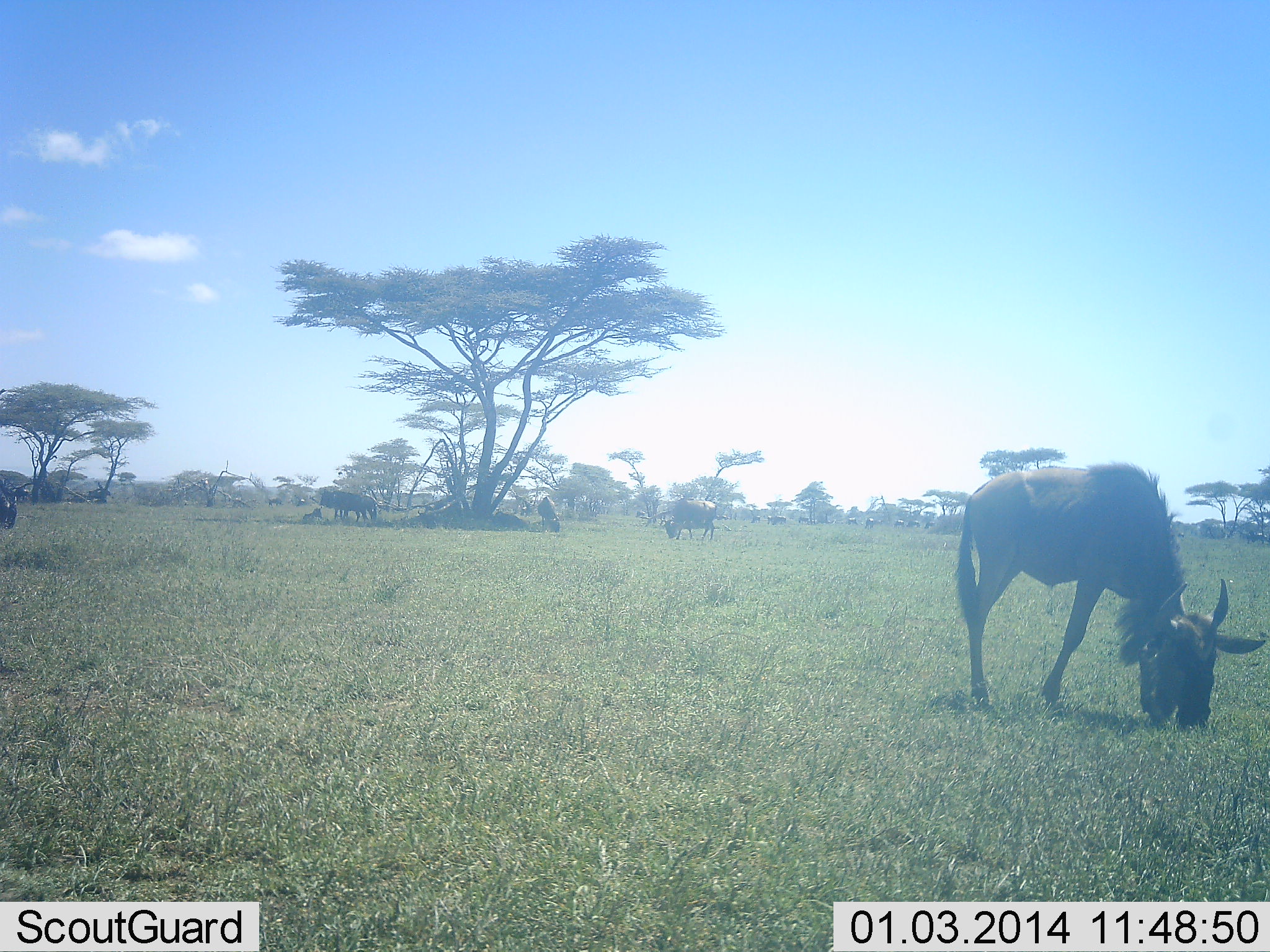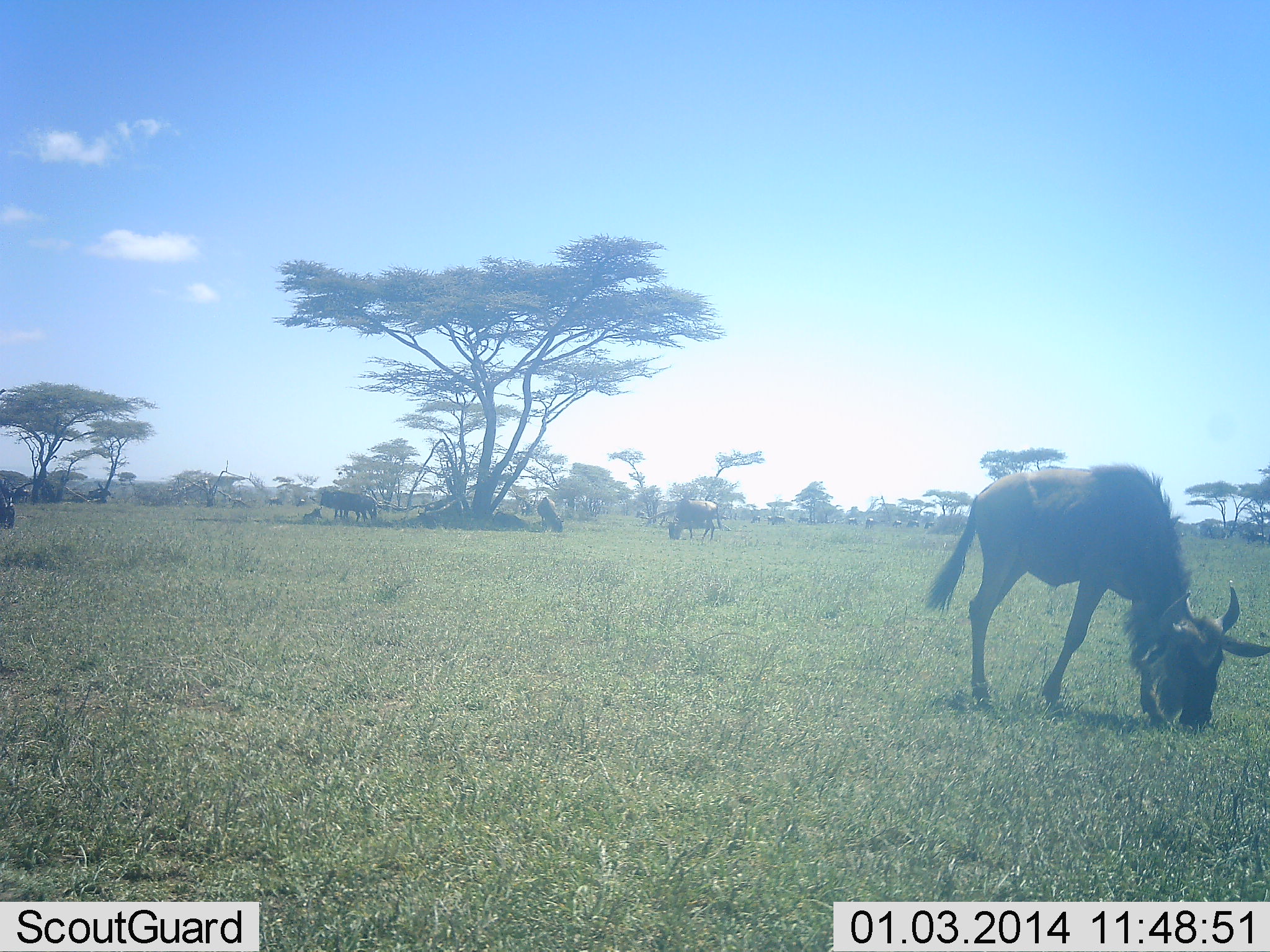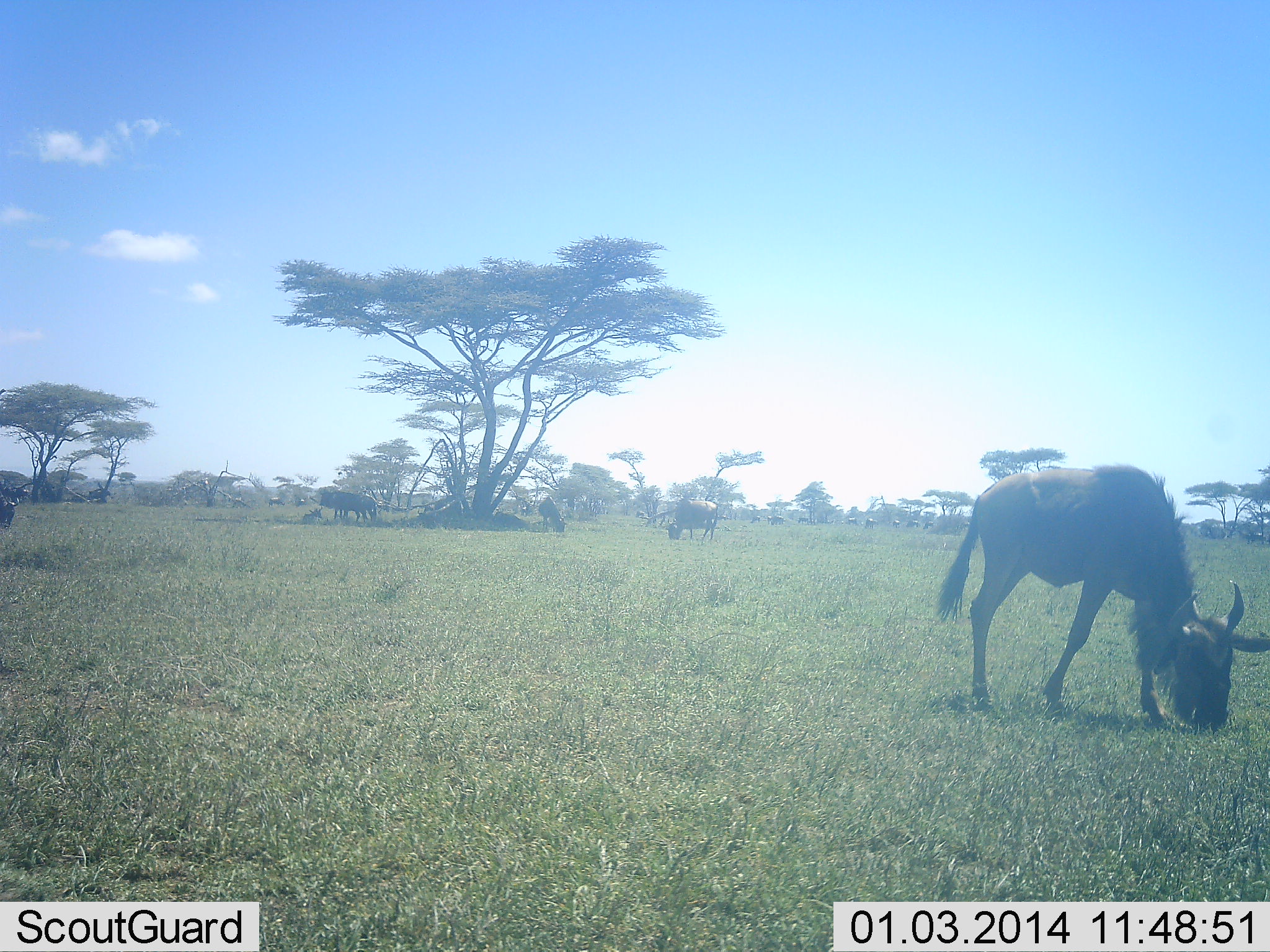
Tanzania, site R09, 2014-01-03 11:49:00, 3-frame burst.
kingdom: Animalia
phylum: Chordata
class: Mammalia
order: Artiodactyla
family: Bovidae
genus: Connochaetes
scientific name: Connochaetes taurinus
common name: blue wildebeest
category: wildebeest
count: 5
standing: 33%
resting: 14%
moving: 11%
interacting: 3%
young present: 8%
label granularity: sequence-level